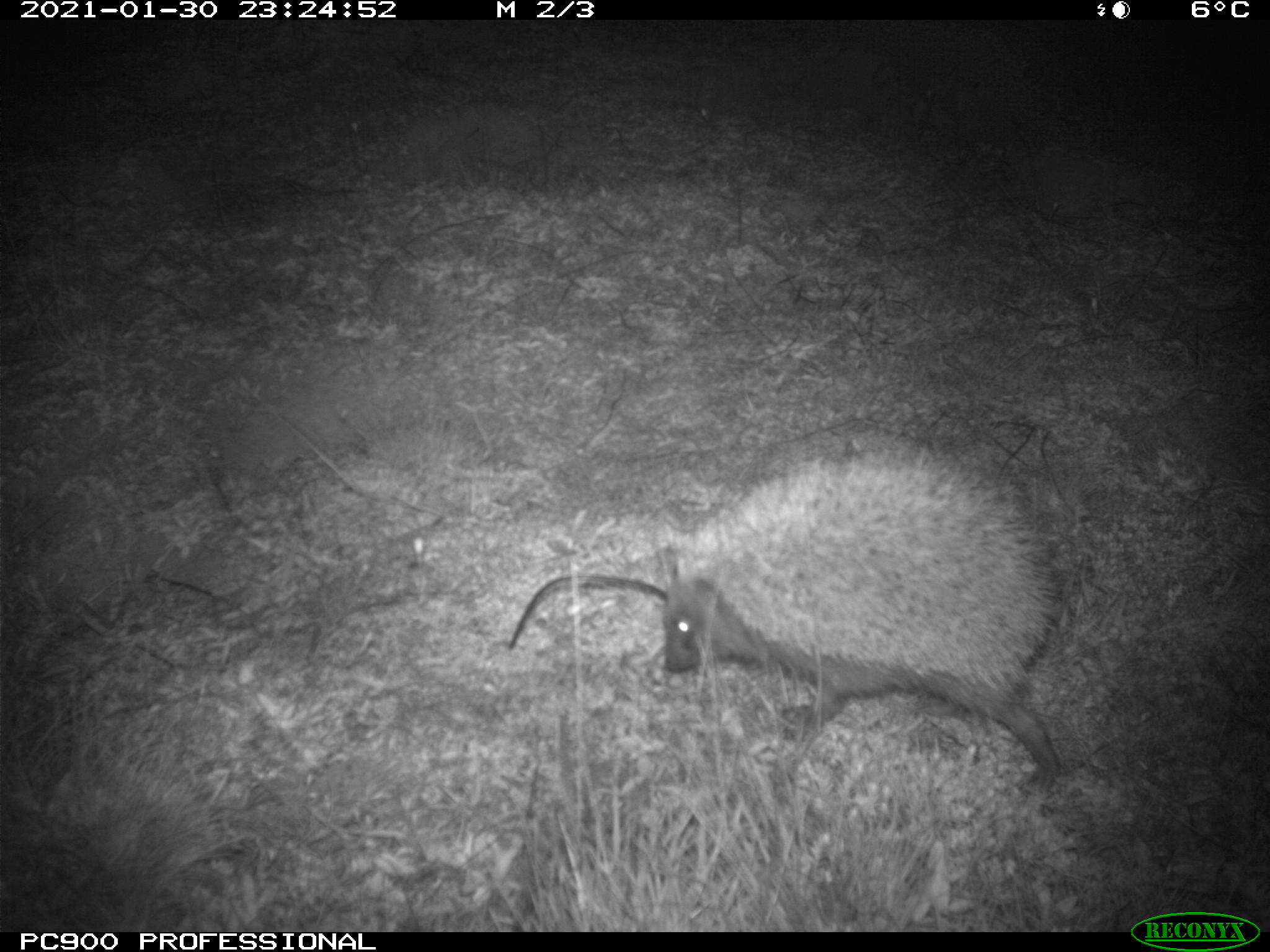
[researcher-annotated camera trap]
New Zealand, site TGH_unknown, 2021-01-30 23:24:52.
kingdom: Animalia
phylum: Chordata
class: Mammalia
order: Eulipotyphla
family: Erinaceidae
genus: Erinaceus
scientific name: Erinaceus europaeus europaeus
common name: european hedgehog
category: hedgehog